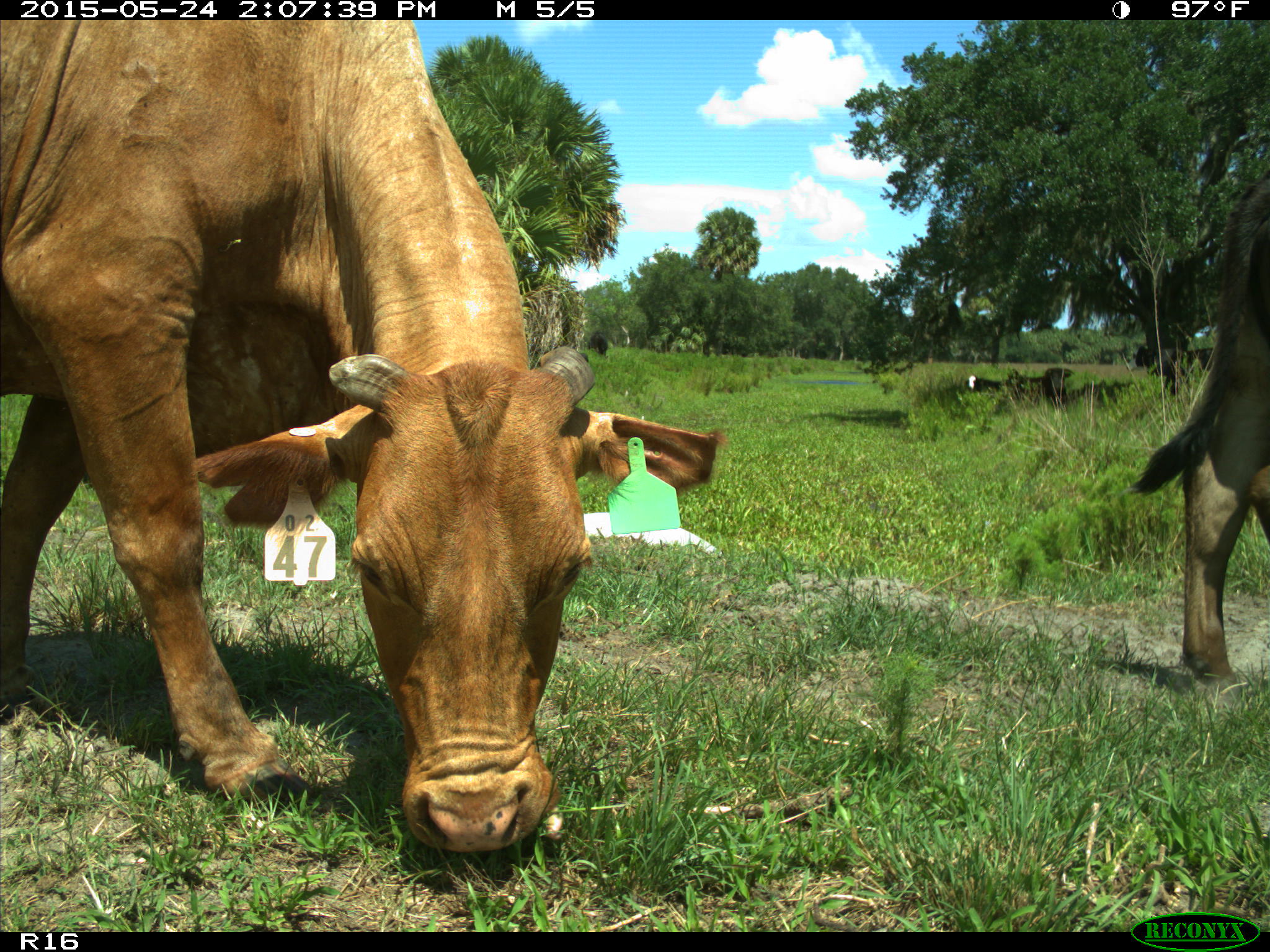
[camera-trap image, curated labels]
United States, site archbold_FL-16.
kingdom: Animalia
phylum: Chordata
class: Mammalia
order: Artiodactyla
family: Bovidae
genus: Bos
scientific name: Bos taurus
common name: domestic cow